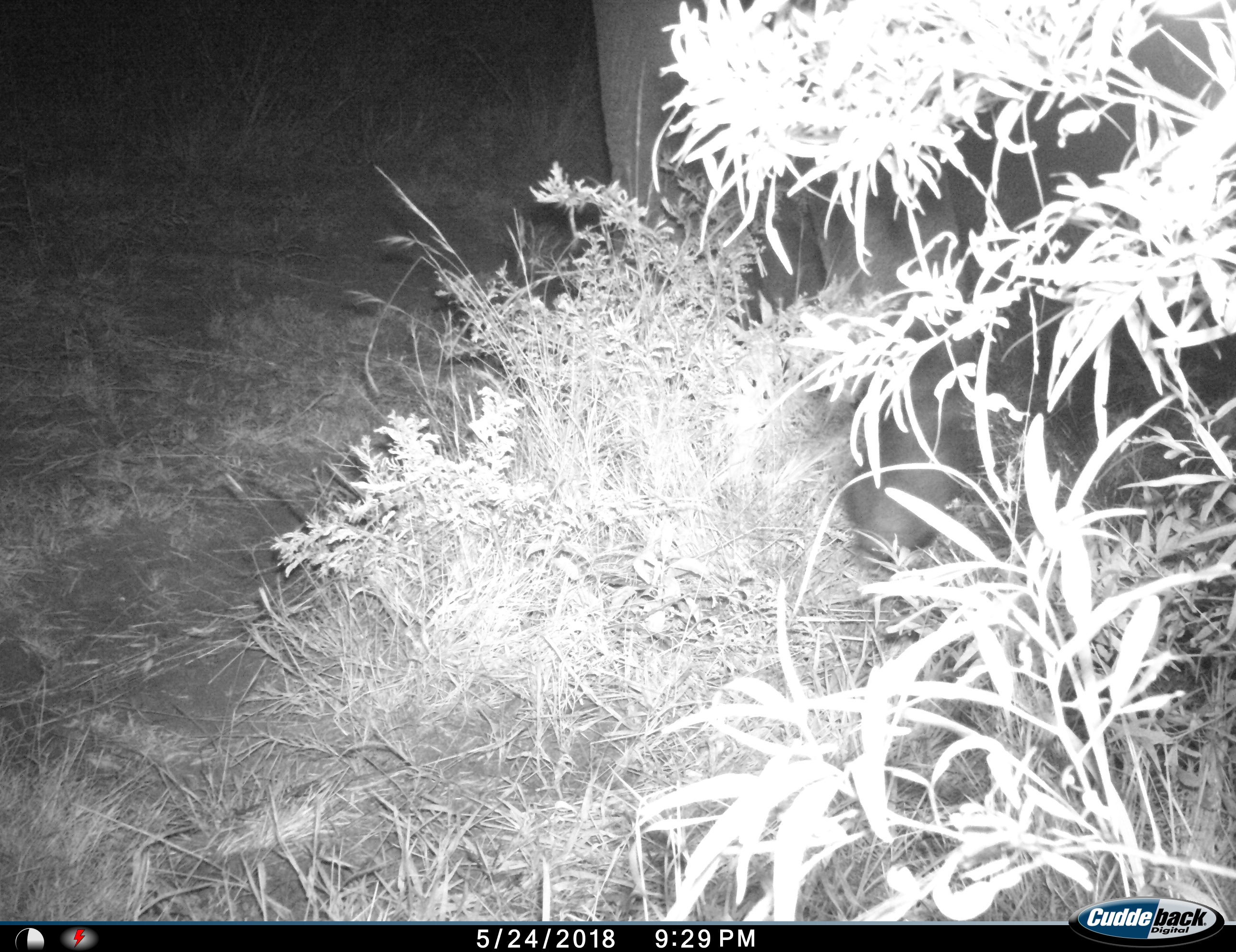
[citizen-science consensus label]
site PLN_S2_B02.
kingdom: Animalia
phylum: Chordata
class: Mammalia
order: Proboscidea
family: Elephantidae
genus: Loxodonta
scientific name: Loxodonta africana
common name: african bush elephant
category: elephant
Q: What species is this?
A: Elephant (african bush elephant) (Loxodonta africana).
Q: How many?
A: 1.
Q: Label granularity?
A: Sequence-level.